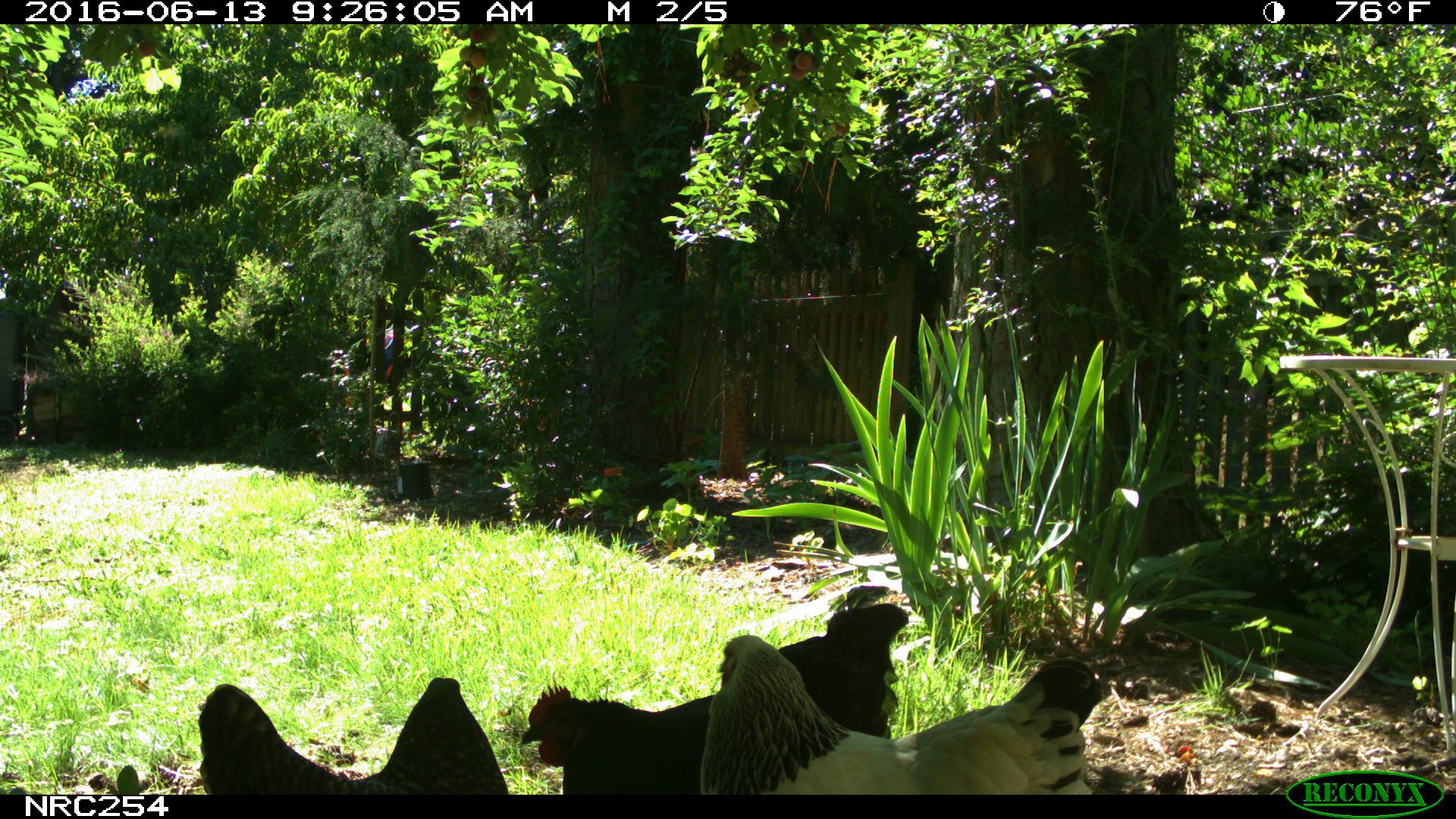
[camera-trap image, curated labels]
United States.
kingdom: Animalia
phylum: Chordata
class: Aves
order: Galliformes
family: Phasianidae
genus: Gallus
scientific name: Gallus gallus domesticus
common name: domestic chicken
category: Chicken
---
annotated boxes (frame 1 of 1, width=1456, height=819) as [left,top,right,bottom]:
Chicken: [519,599,920,799]; [702,621,1114,797]; [193,659,507,797]